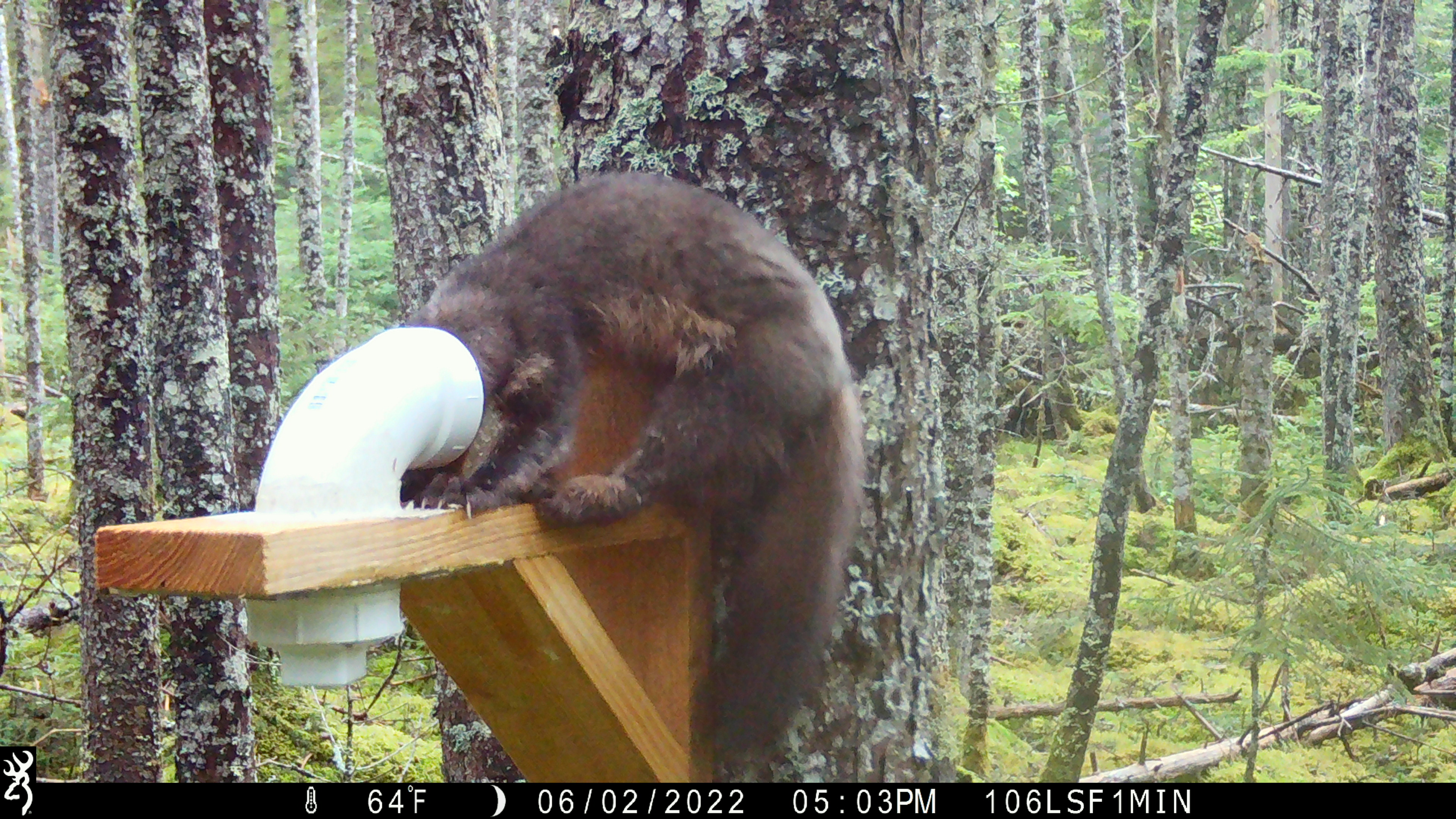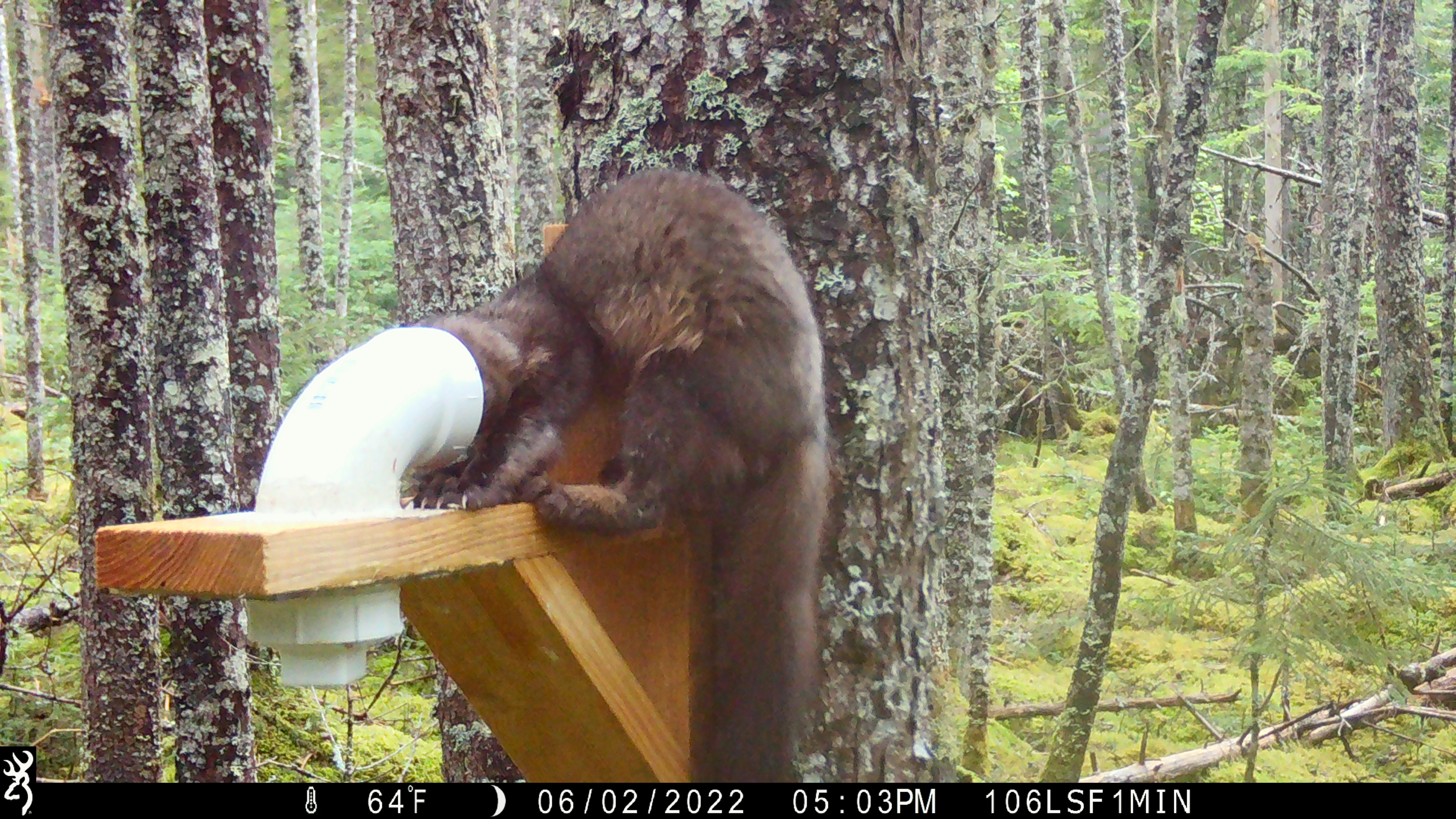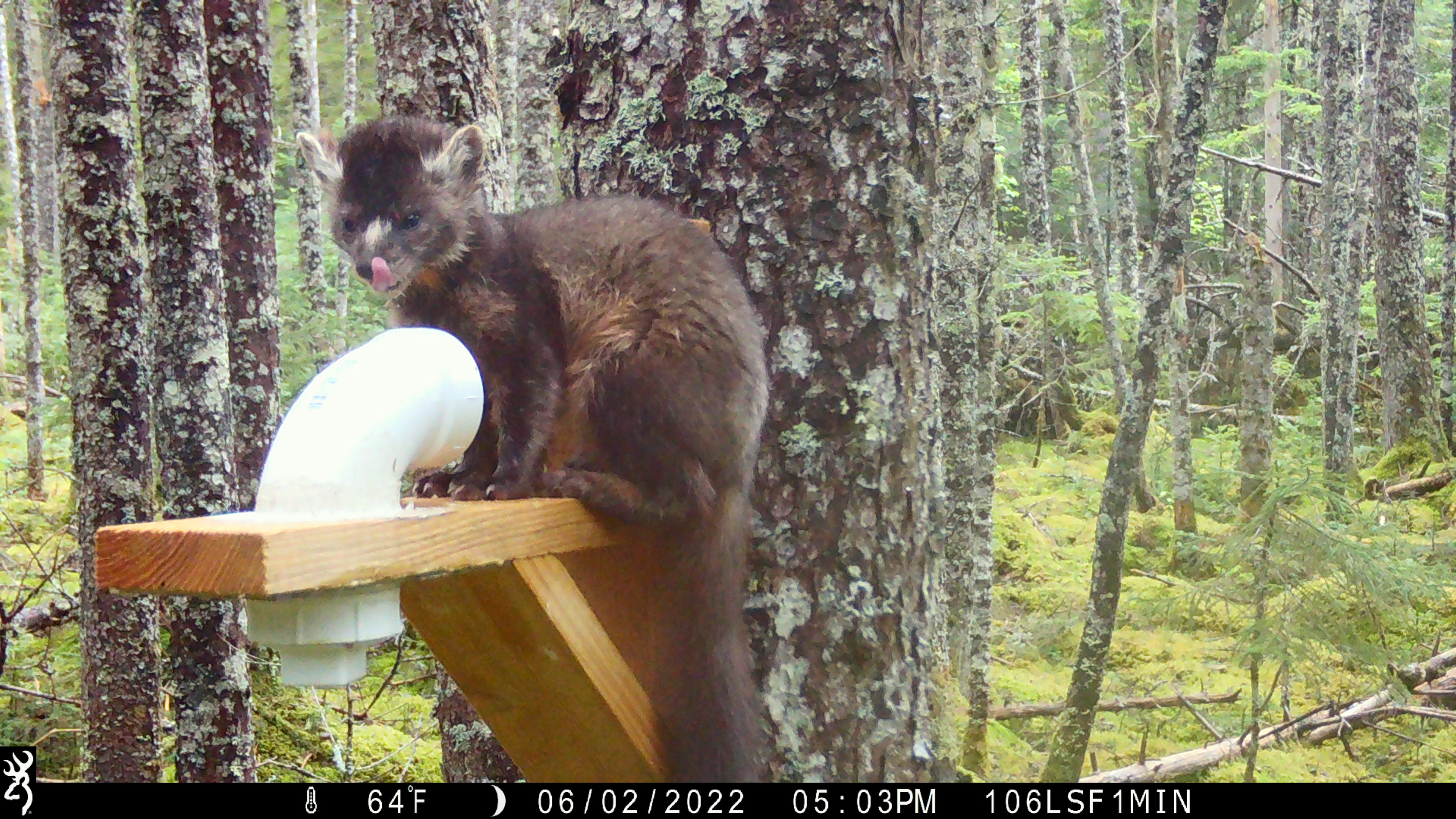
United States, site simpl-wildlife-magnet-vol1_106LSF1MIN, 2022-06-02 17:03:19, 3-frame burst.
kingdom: Animalia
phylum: Chordata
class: Mammalia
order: Carnivora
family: Mustelidae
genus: Martes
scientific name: Martes americana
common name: american marten